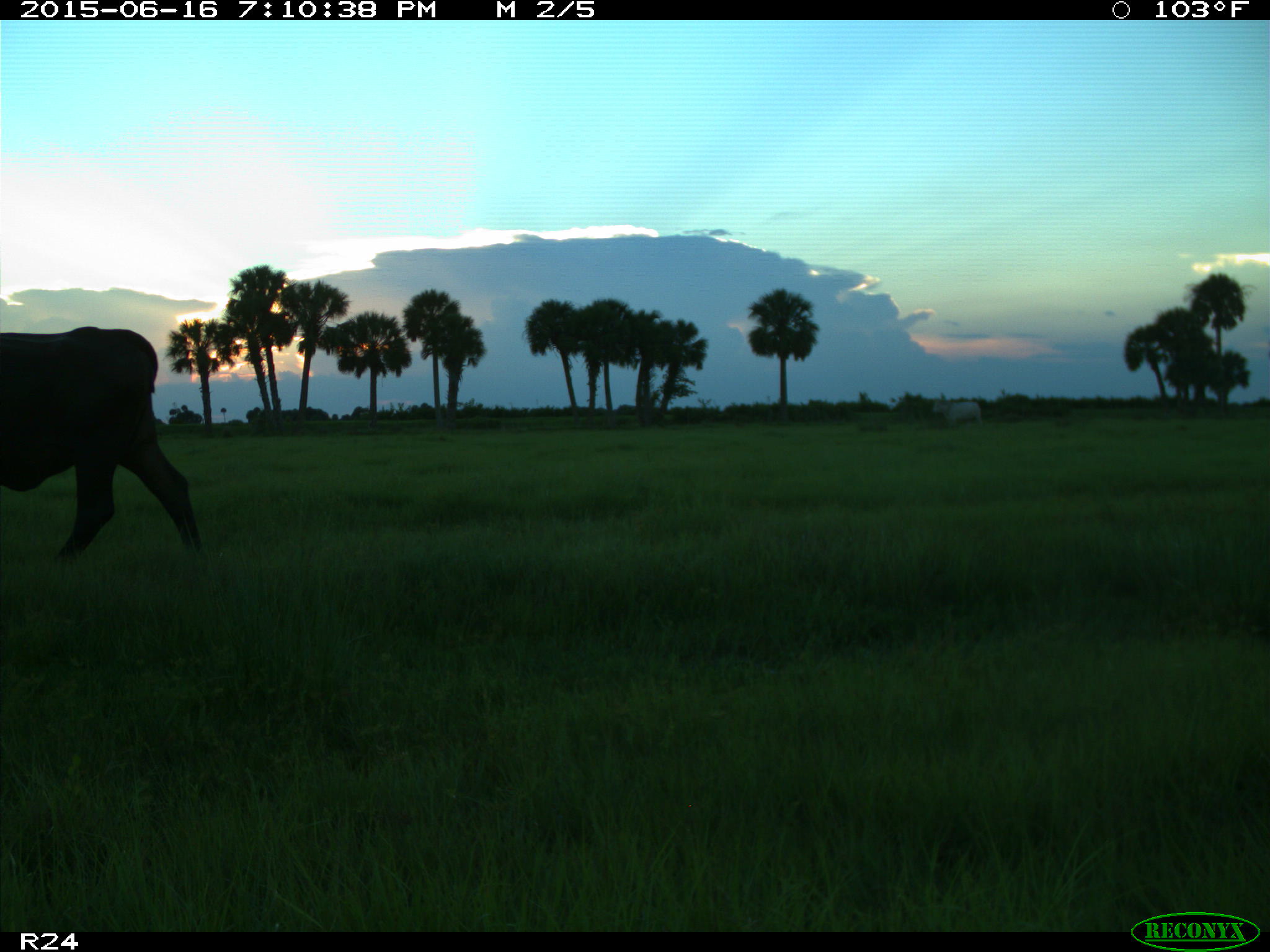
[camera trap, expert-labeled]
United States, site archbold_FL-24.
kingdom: Animalia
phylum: Chordata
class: Mammalia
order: Artiodactyla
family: Bovidae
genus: Bos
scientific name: Bos taurus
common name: domestic cow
Bos taurus (domestic cow).